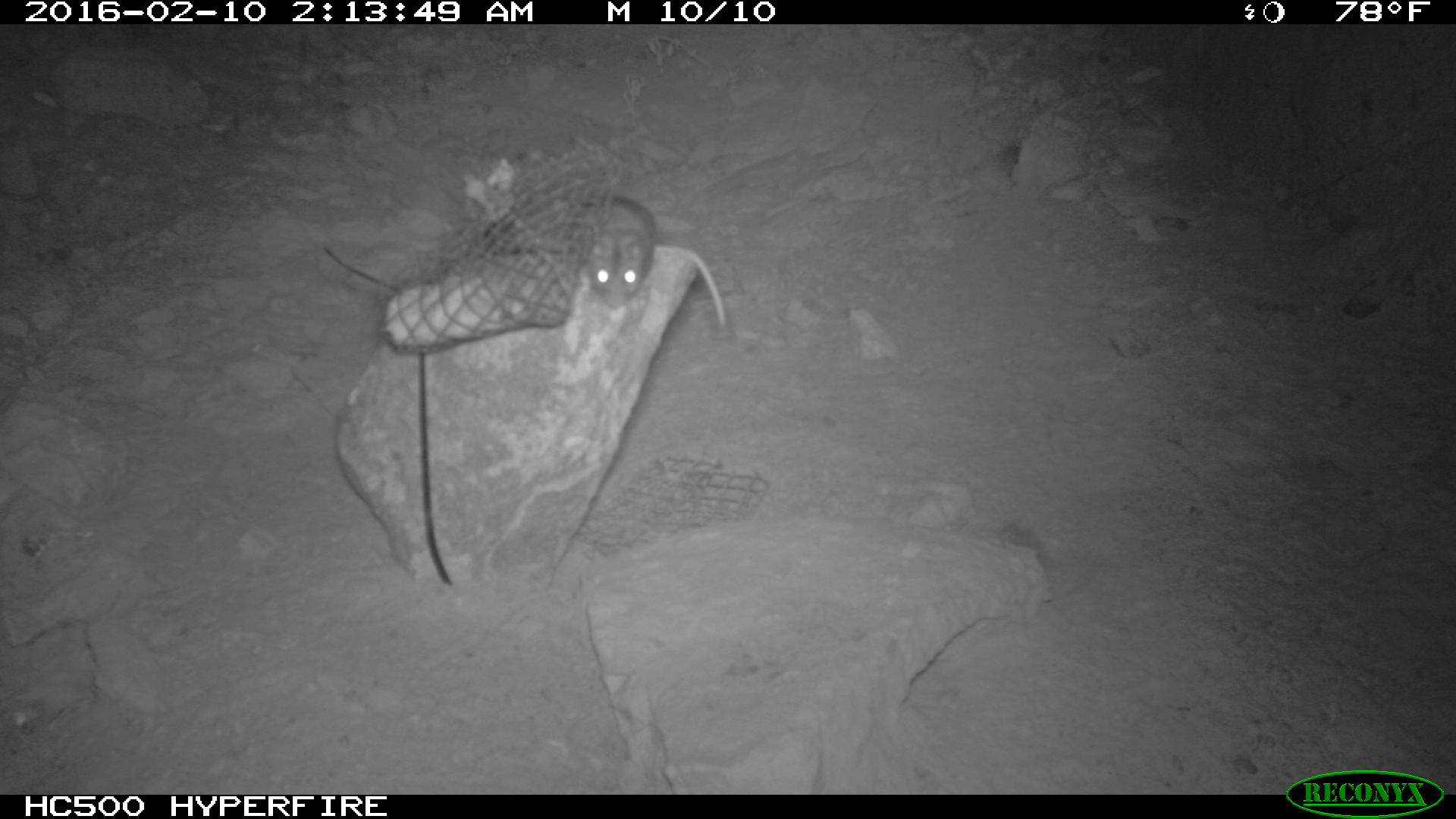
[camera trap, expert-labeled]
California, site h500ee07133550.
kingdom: Animalia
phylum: Chordata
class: Mammalia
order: Rodentia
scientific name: Rodentia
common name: rodent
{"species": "rodent (Rodentia)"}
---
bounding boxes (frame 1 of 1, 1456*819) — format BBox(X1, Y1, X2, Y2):
rodent: BBox(566, 195, 725, 325)